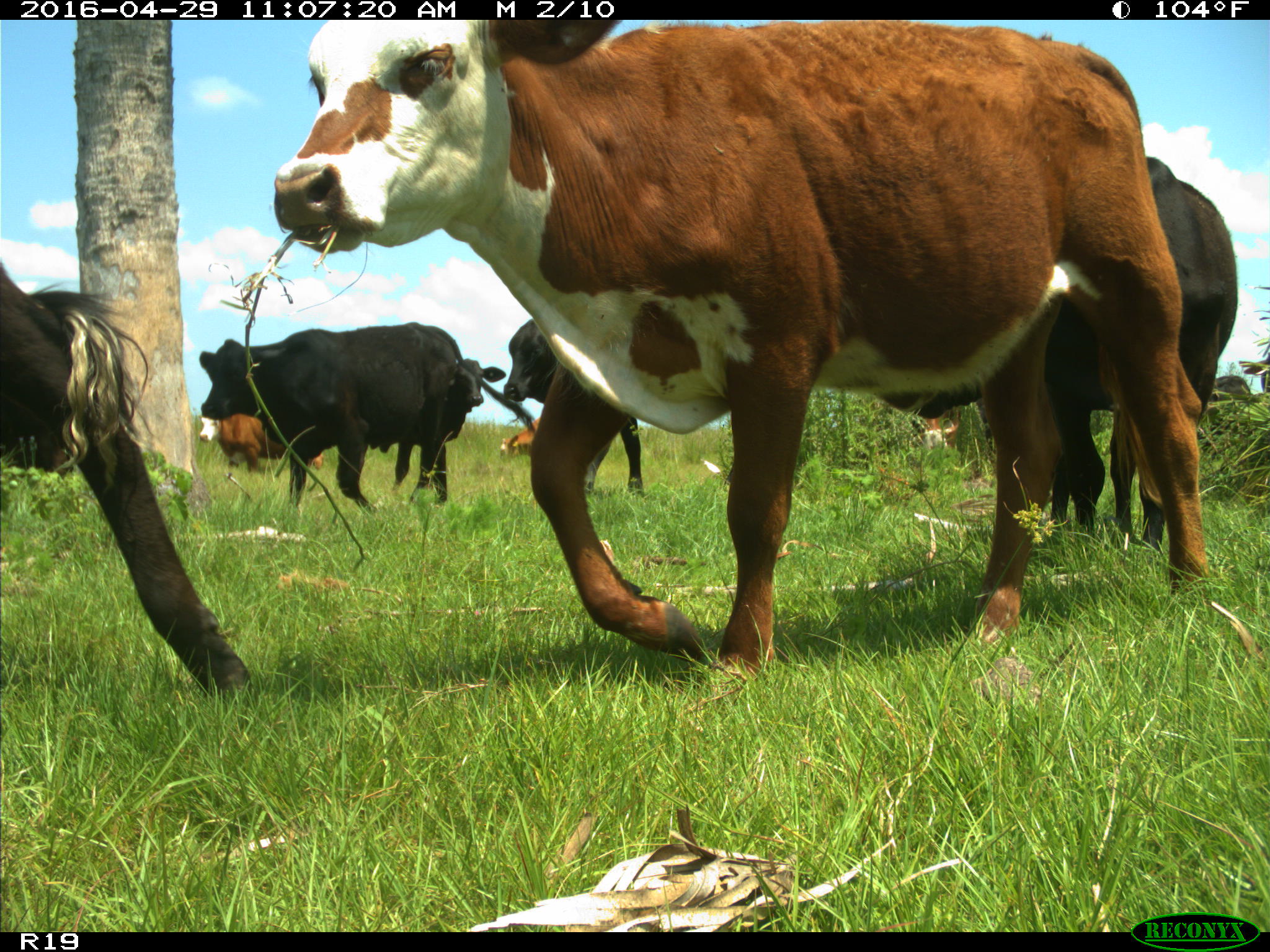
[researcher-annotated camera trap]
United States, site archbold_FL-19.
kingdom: Animalia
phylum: Chordata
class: Mammalia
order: Artiodactyla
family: Bovidae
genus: Bos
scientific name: Bos taurus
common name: domestic cow